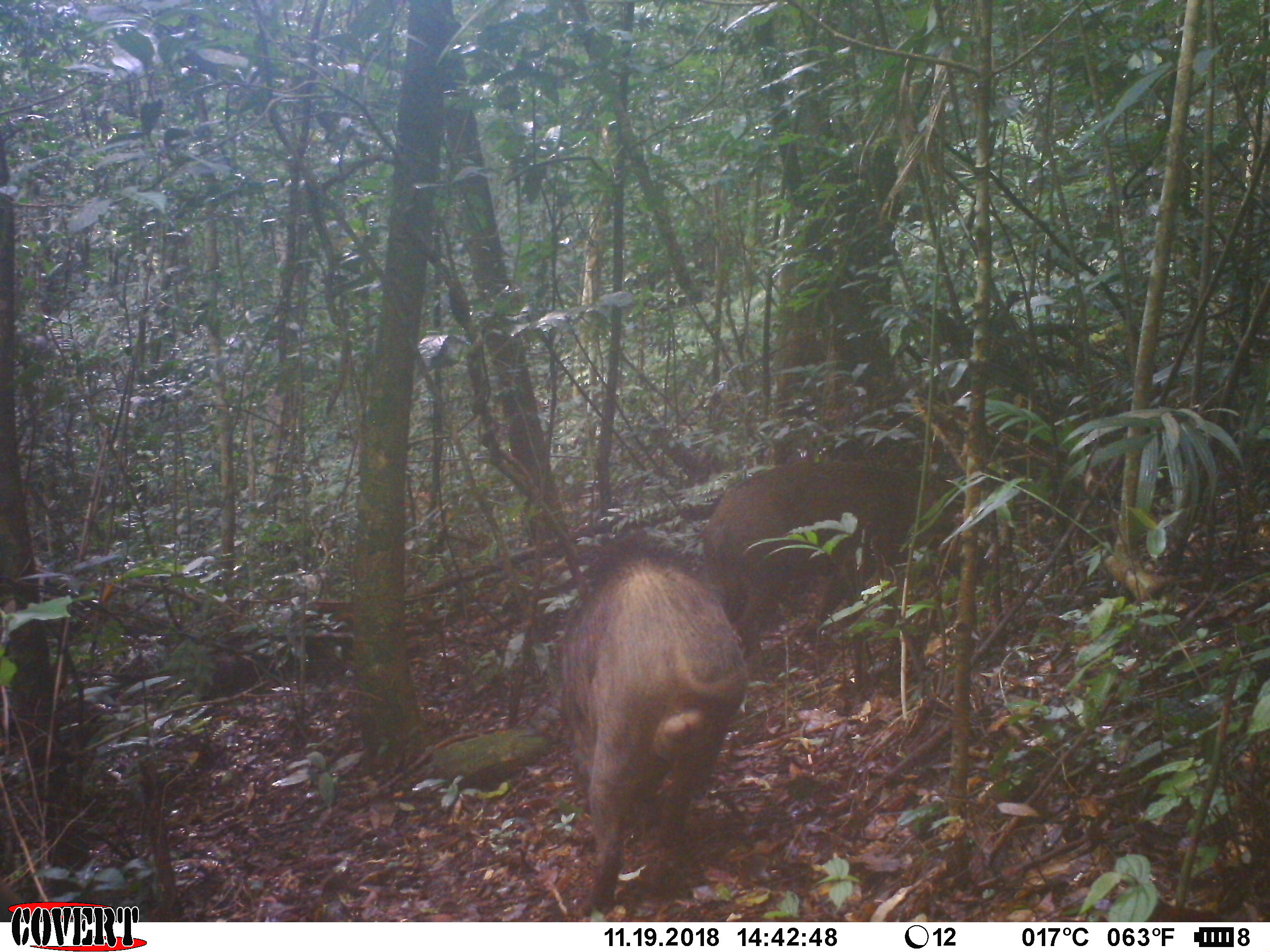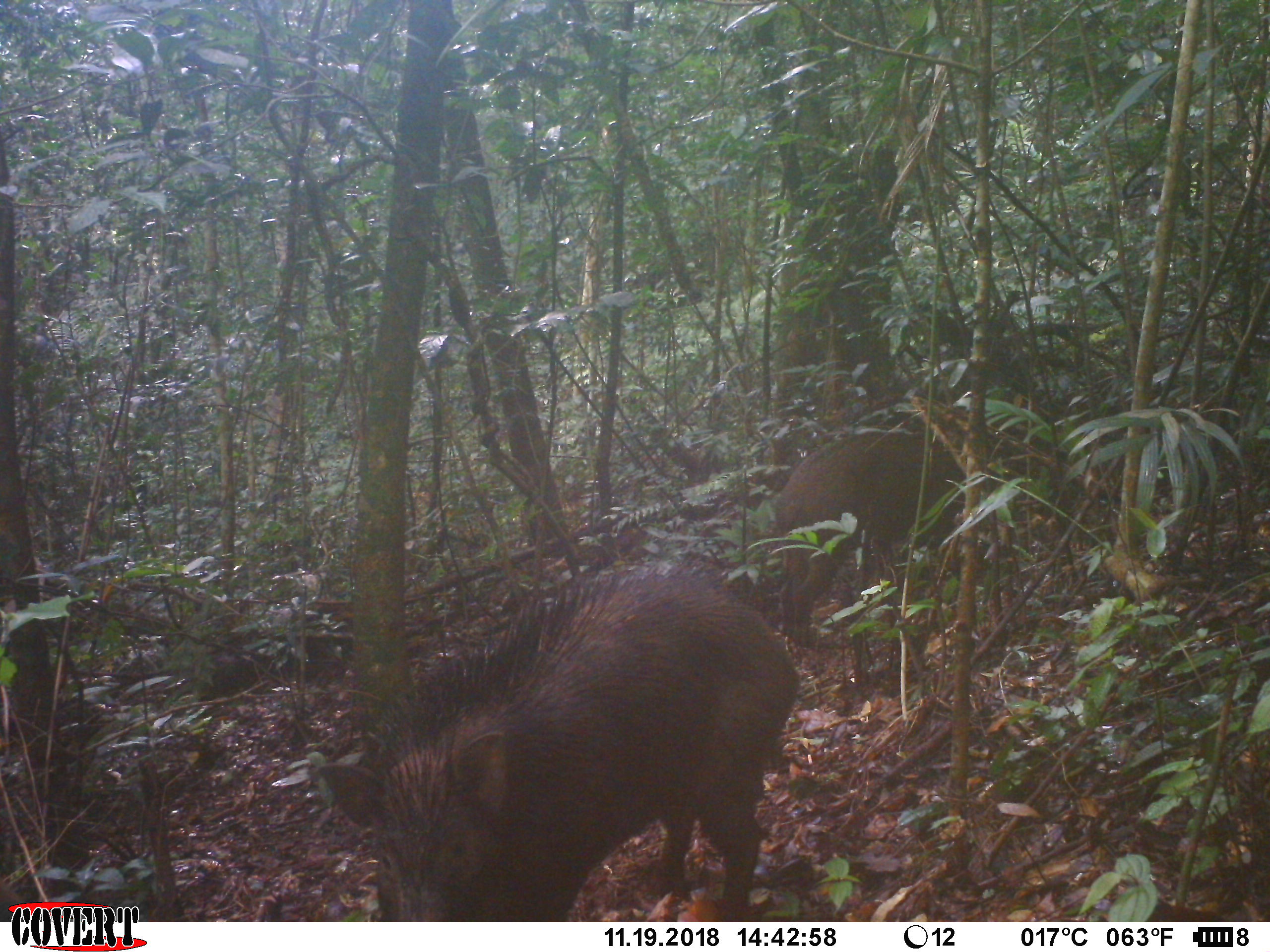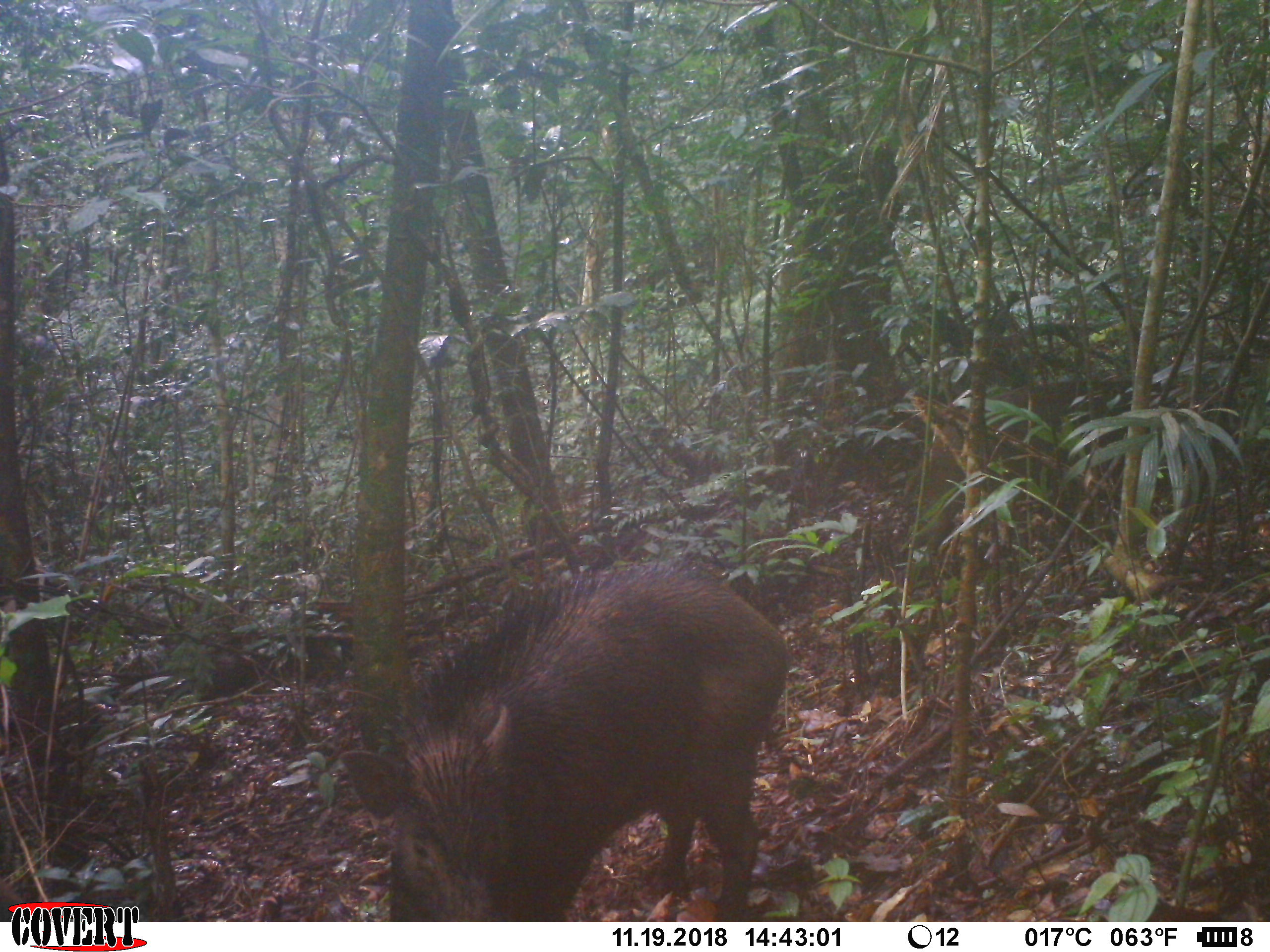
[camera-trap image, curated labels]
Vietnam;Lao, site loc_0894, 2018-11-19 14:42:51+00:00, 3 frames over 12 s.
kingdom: Animalia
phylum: Chordata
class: Mammalia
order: Artiodactyla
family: Suidae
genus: Sus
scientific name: Sus scrofa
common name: eurasian wild pig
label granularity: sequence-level